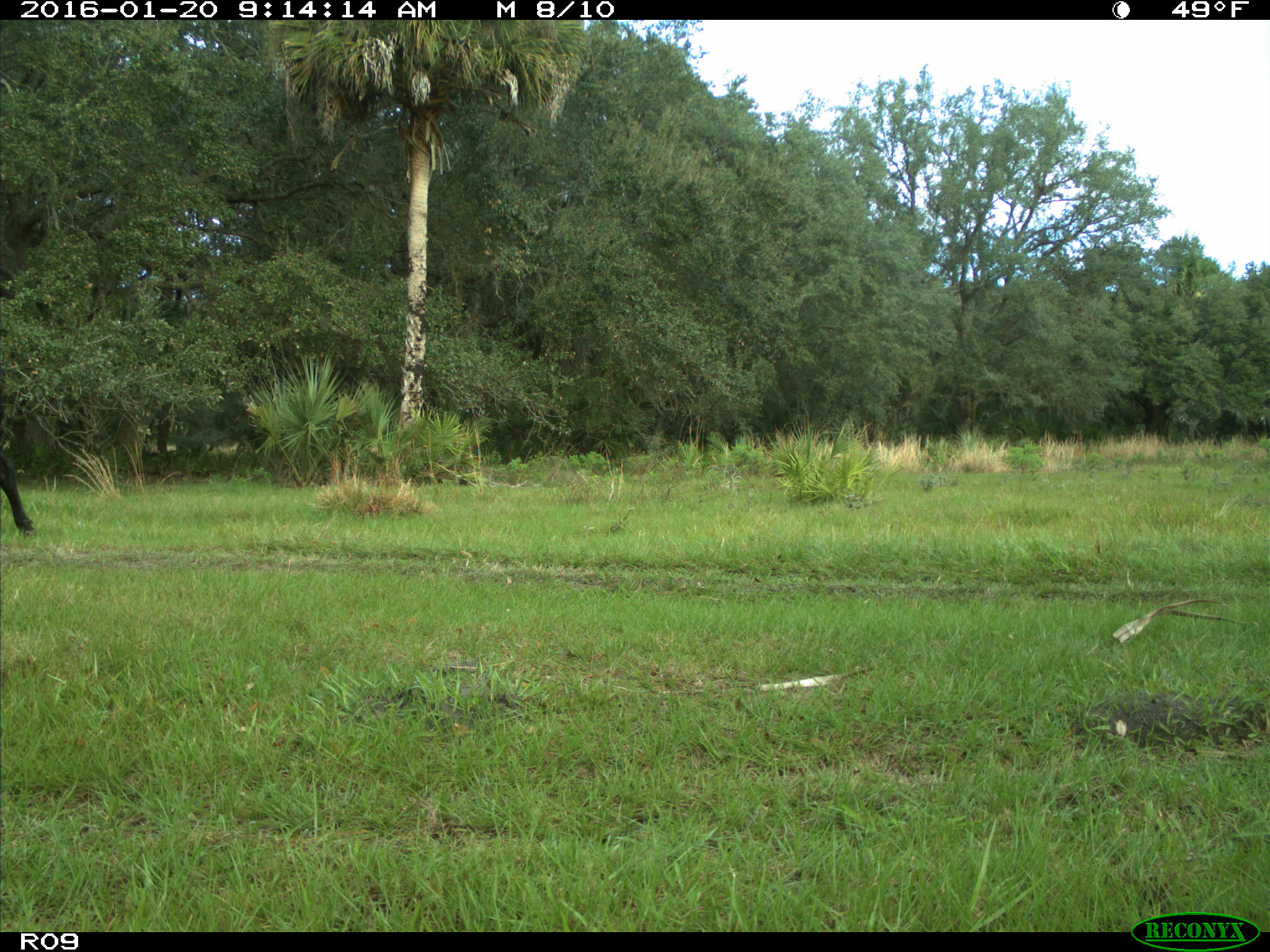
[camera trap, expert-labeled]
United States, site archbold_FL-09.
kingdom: Animalia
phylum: Chordata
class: Mammalia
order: Artiodactyla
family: Bovidae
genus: Bos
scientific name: Bos taurus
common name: domestic cow